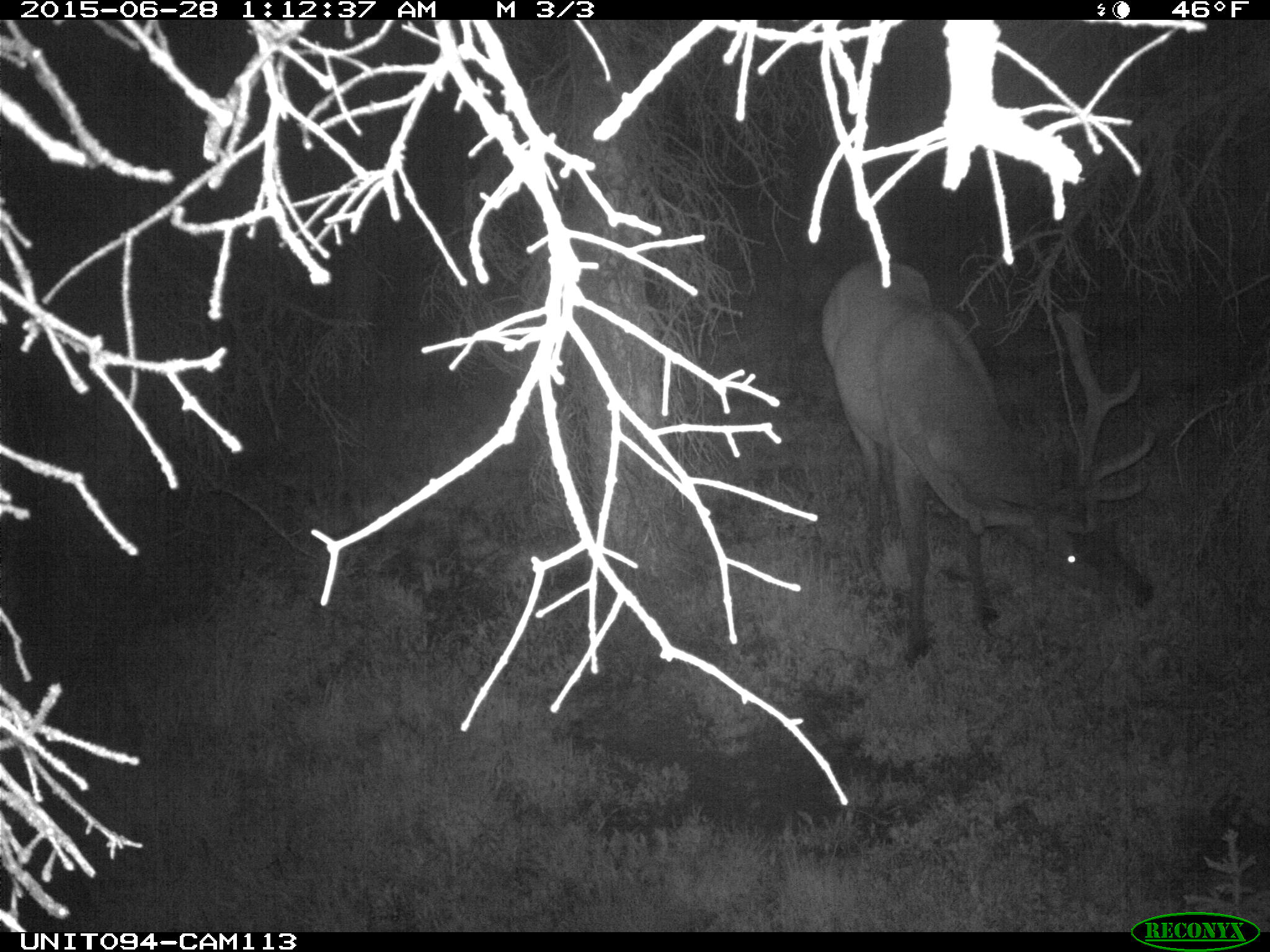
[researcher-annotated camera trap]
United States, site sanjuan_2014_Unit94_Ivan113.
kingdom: Animalia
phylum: Chordata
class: Mammalia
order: Artiodactyla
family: Cervidae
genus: Cervus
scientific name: Cervus elaphus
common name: red deer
Cervus elaphus (red deer).